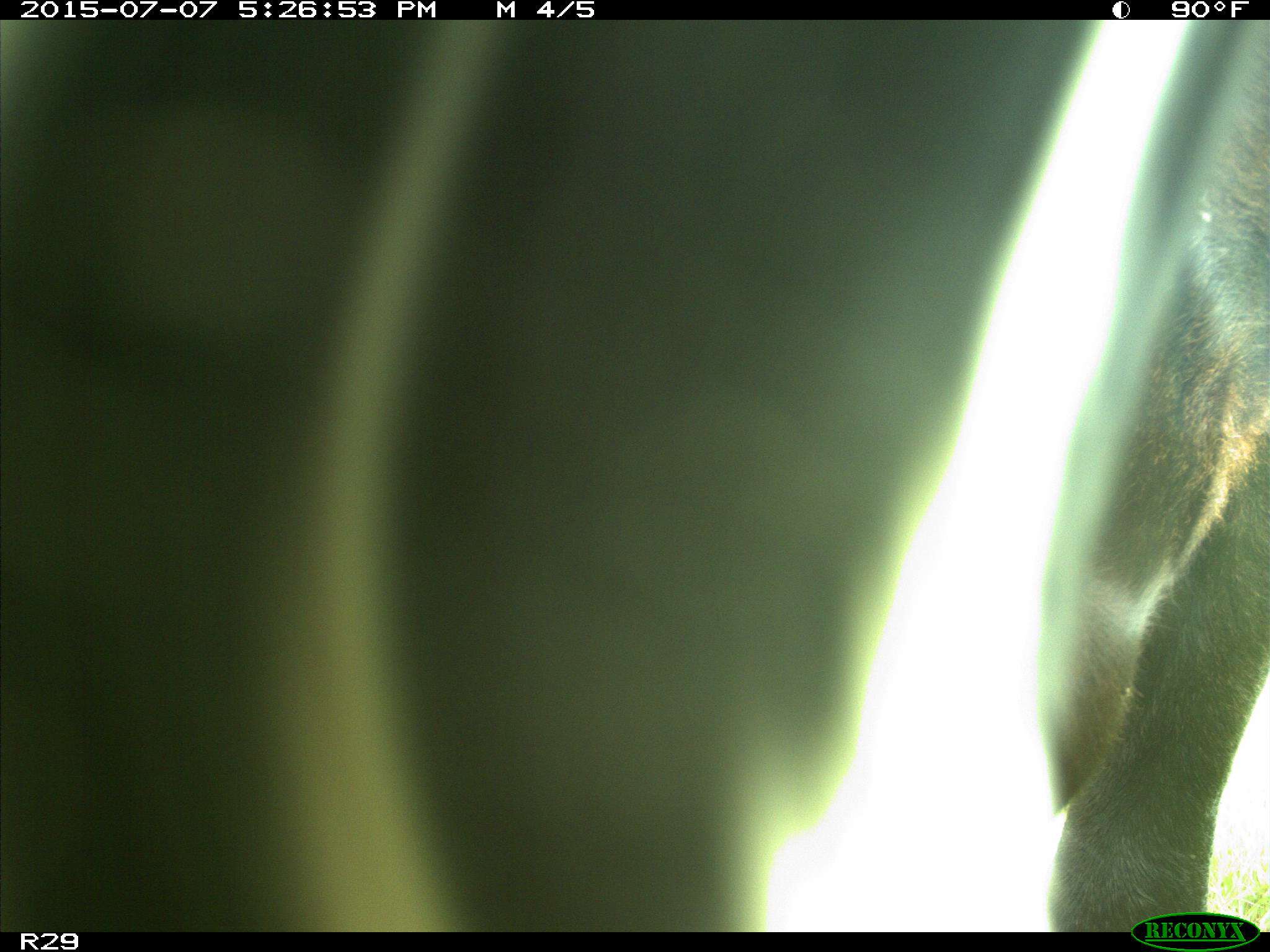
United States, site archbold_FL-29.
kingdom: Animalia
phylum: Chordata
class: Mammalia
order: Artiodactyla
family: Bovidae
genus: Bos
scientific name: Bos taurus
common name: domestic cow